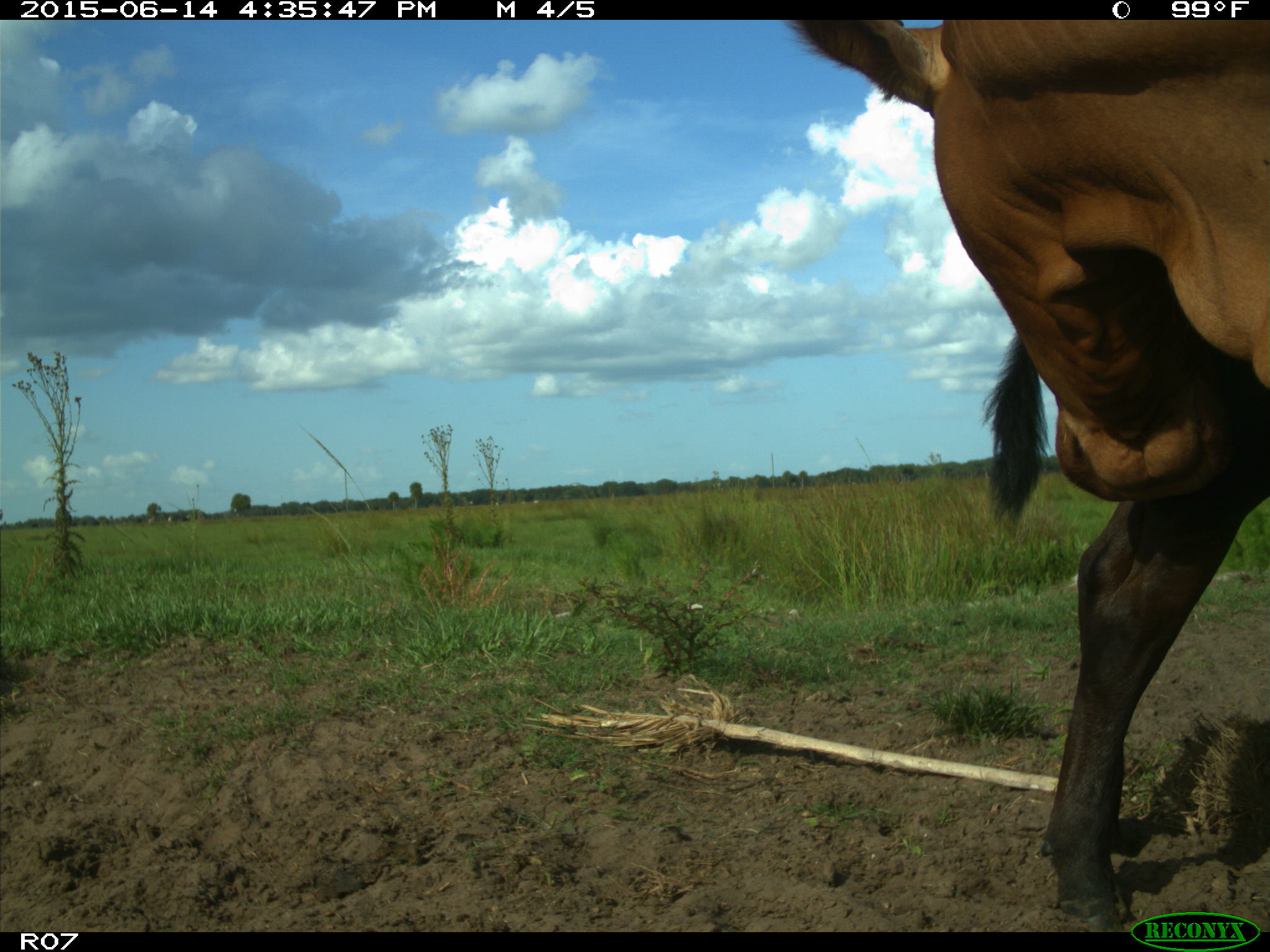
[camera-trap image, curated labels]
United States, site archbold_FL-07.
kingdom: Animalia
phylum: Chordata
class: Mammalia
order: Artiodactyla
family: Bovidae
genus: Bos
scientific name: Bos taurus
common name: domestic cow